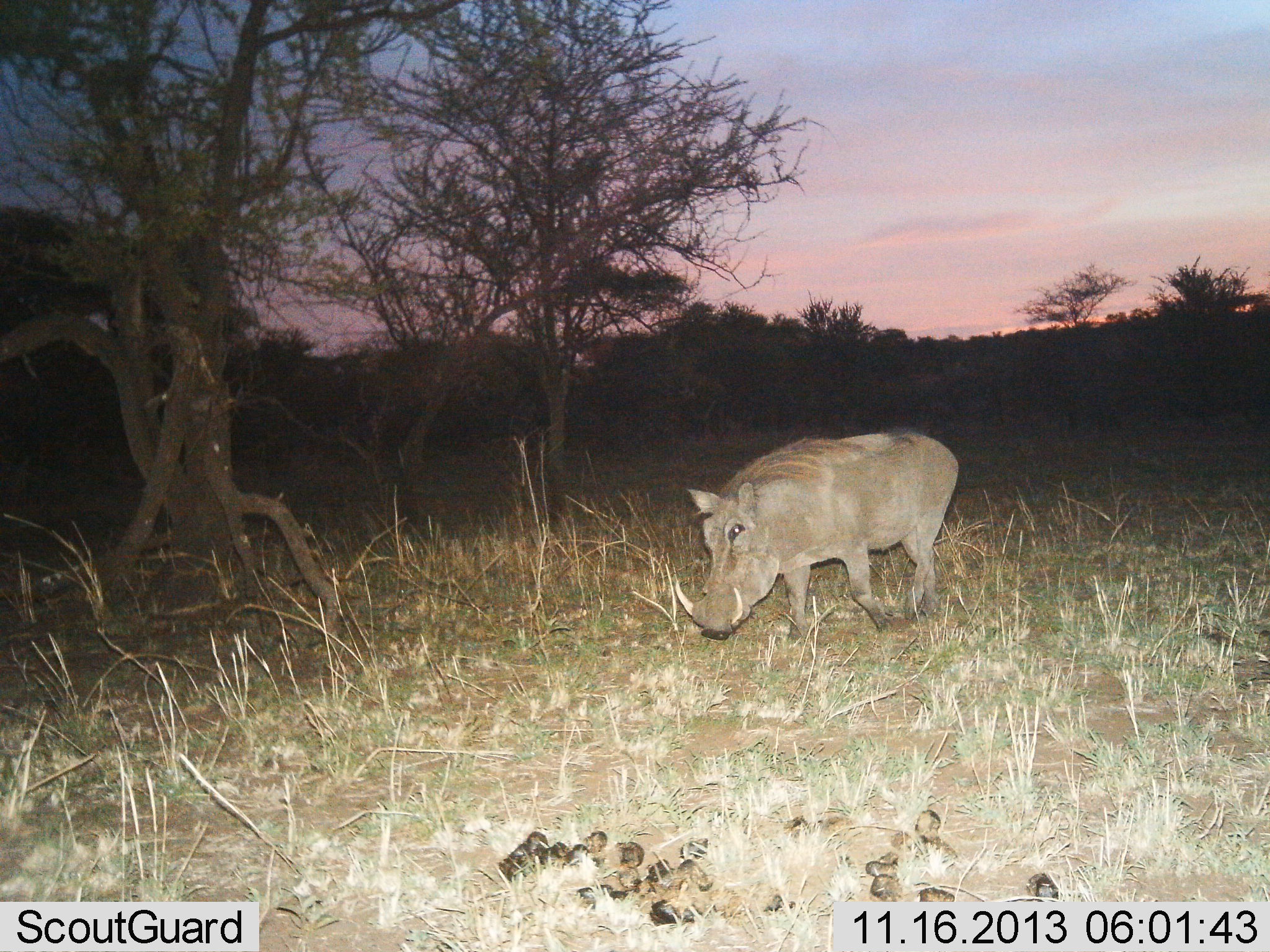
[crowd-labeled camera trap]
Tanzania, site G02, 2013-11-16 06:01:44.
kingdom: Animalia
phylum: Chordata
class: Mammalia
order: Artiodactyla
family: Suidae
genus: Phacochoerus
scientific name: Phacochoerus africanus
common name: warthog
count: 1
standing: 10%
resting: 0%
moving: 90%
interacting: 0%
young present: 0%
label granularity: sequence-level